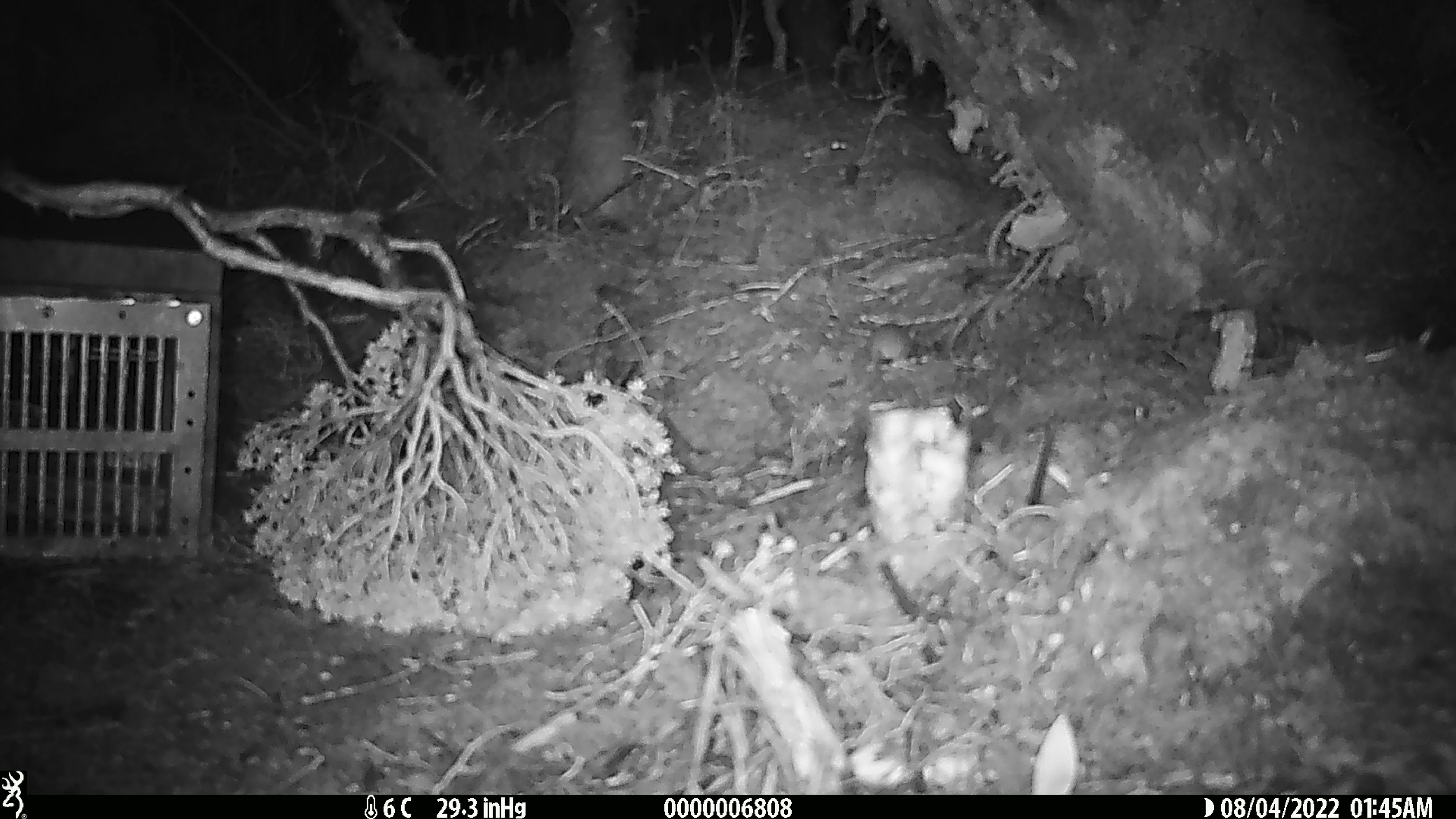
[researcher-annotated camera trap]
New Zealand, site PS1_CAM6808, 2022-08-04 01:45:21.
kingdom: Animalia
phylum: Chordata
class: Mammalia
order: Rodentia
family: Muridae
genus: Mus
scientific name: Mus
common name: mouse